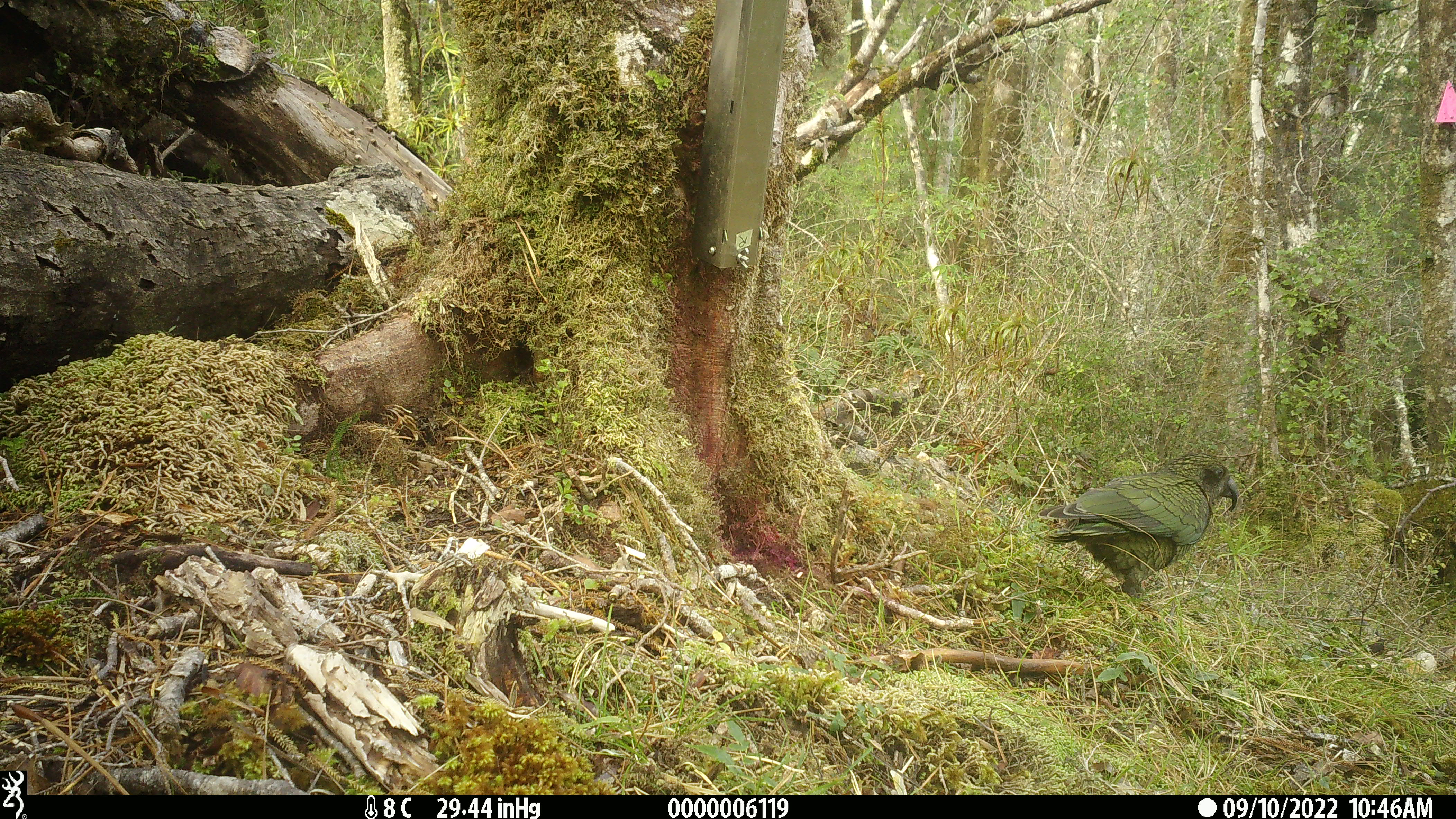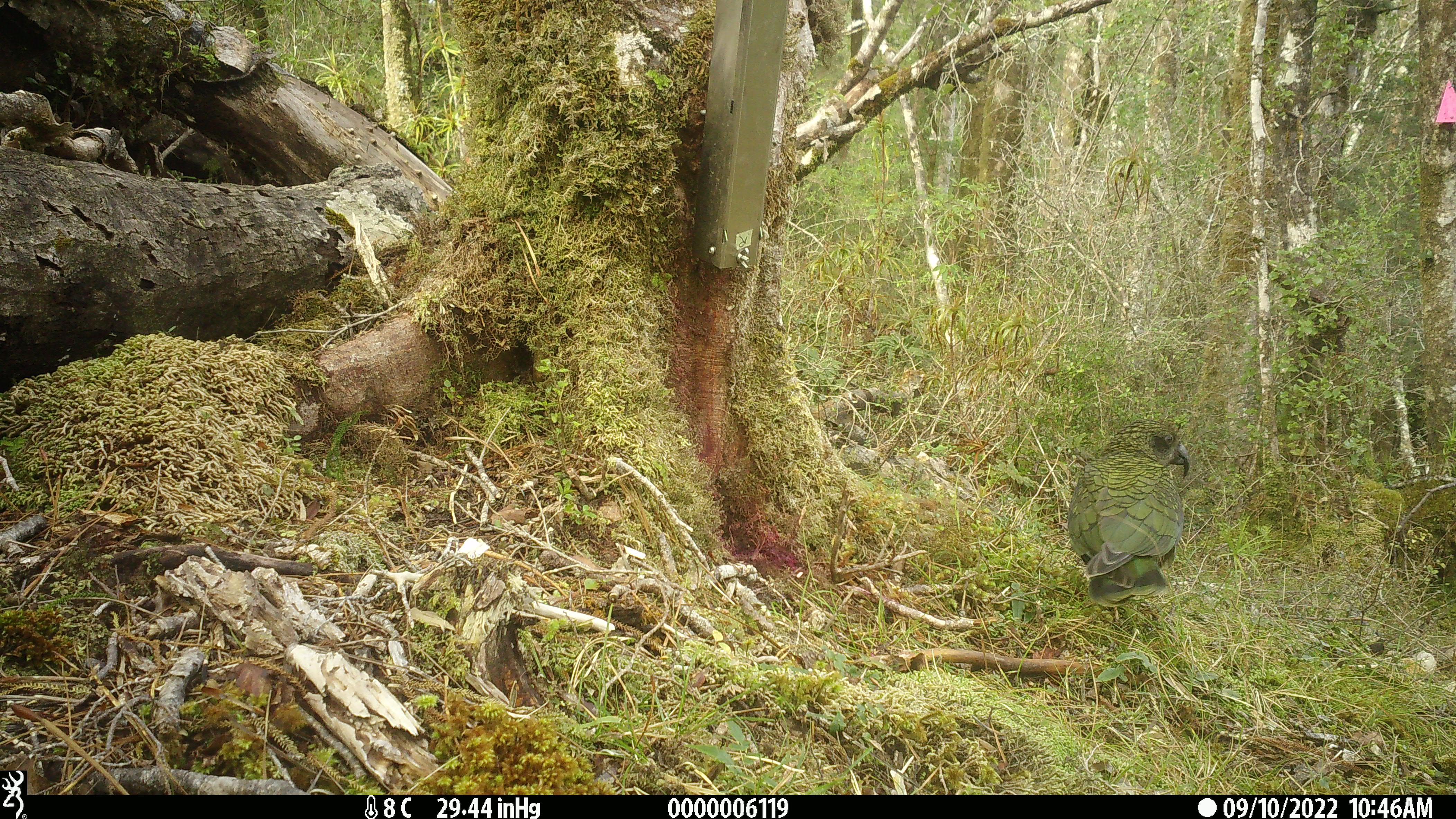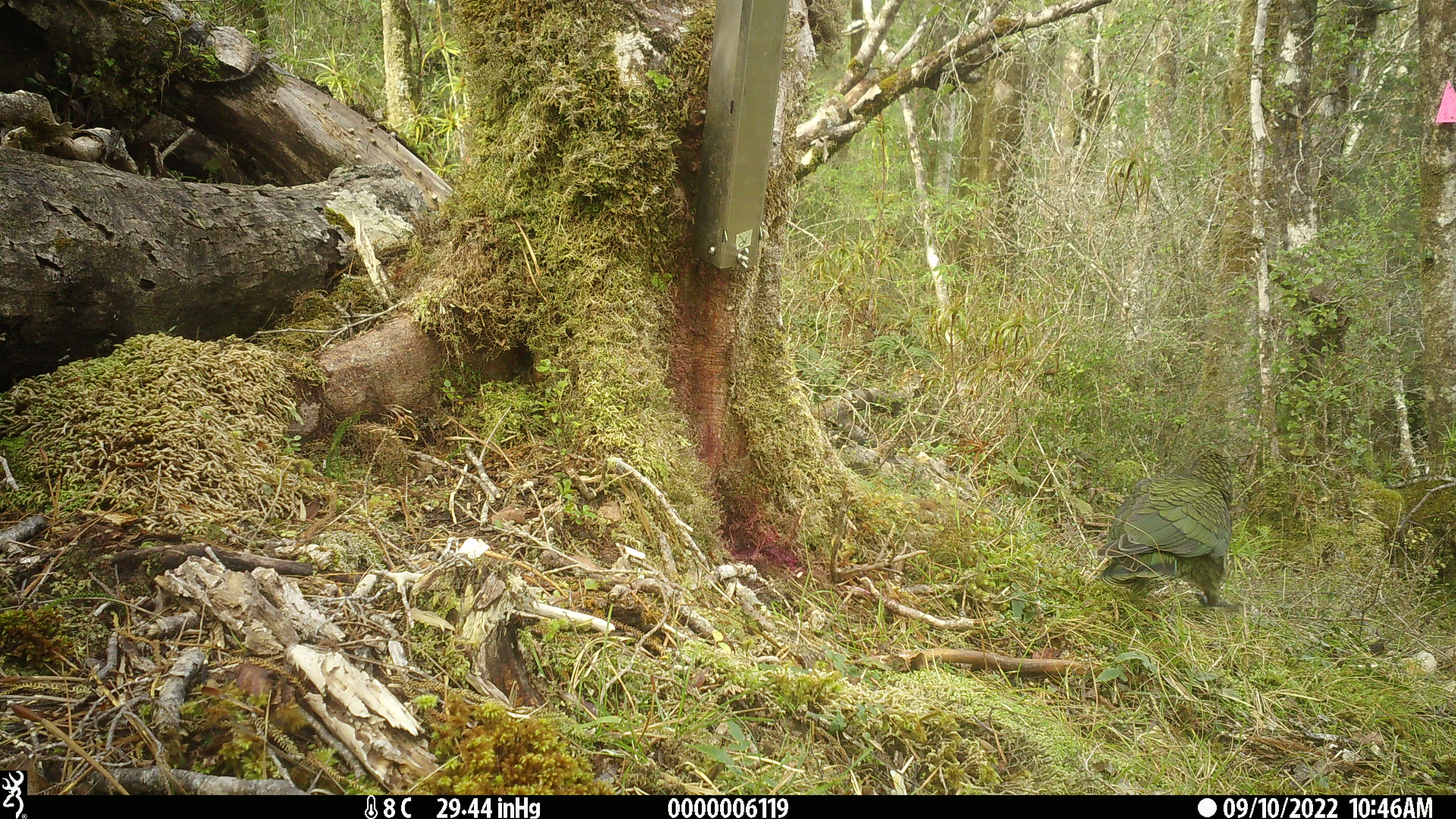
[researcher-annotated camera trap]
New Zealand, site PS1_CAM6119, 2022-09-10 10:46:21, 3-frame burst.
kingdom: Animalia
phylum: Chordata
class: Aves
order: Psittaciformes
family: Strigopidae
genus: Nestor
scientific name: Nestor notabilis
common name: kea